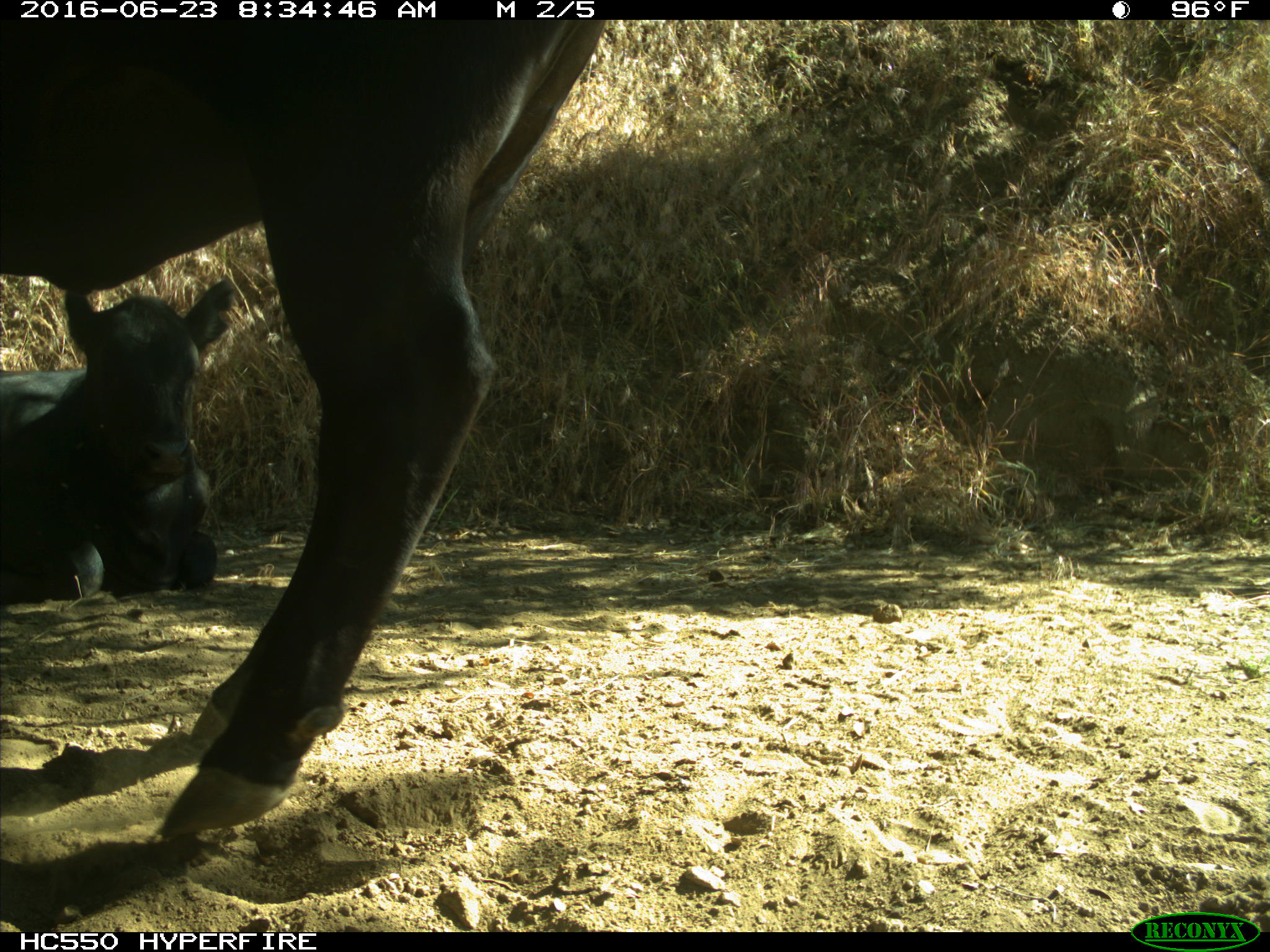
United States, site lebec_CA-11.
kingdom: Animalia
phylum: Chordata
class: Mammalia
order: Artiodactyla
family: Bovidae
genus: Bos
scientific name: Bos taurus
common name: domestic cow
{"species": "Bos taurus (domestic cow)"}